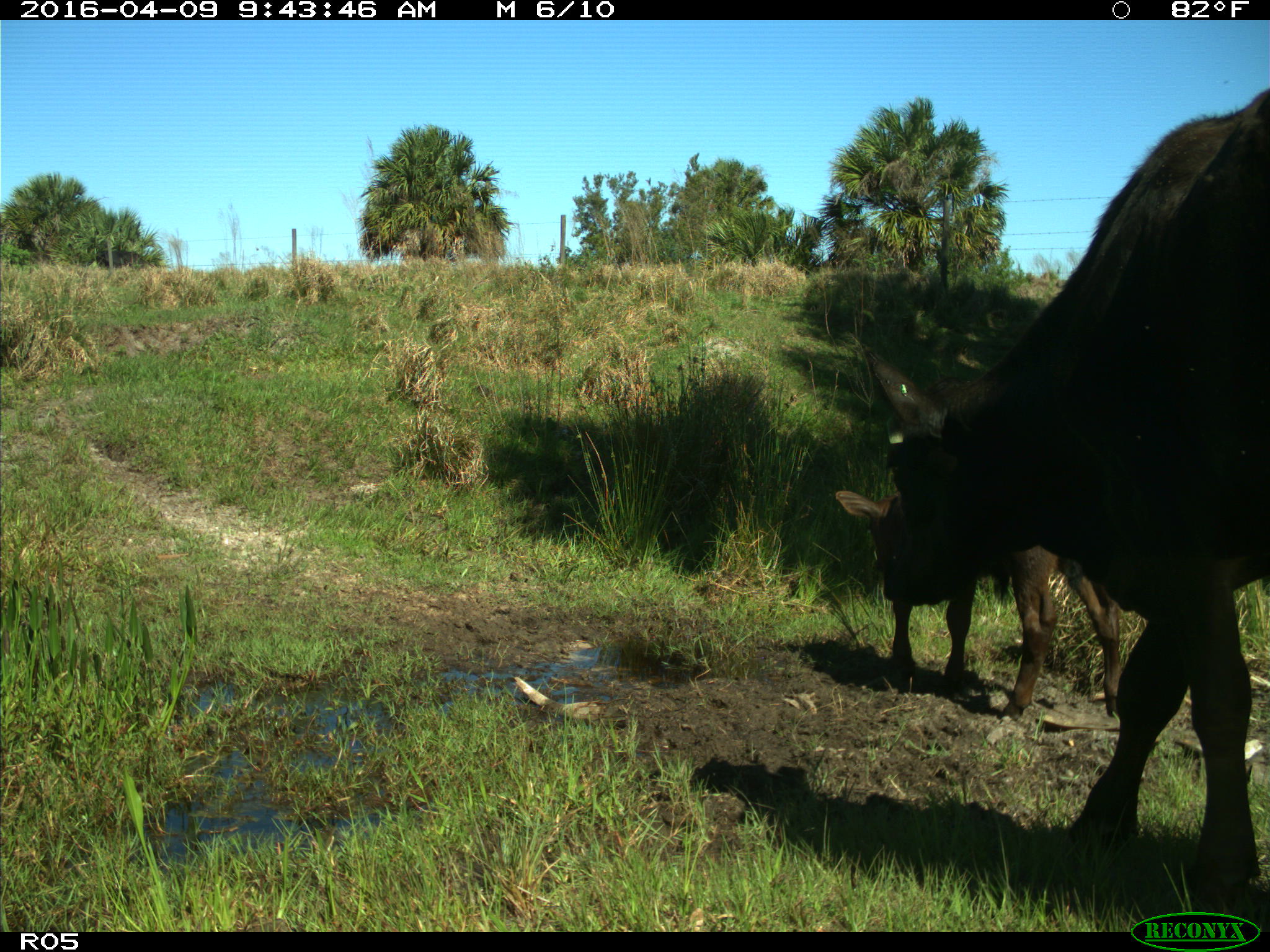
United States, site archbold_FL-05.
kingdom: Animalia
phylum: Chordata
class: Mammalia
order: Artiodactyla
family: Bovidae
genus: Bos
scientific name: Bos taurus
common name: domestic cow